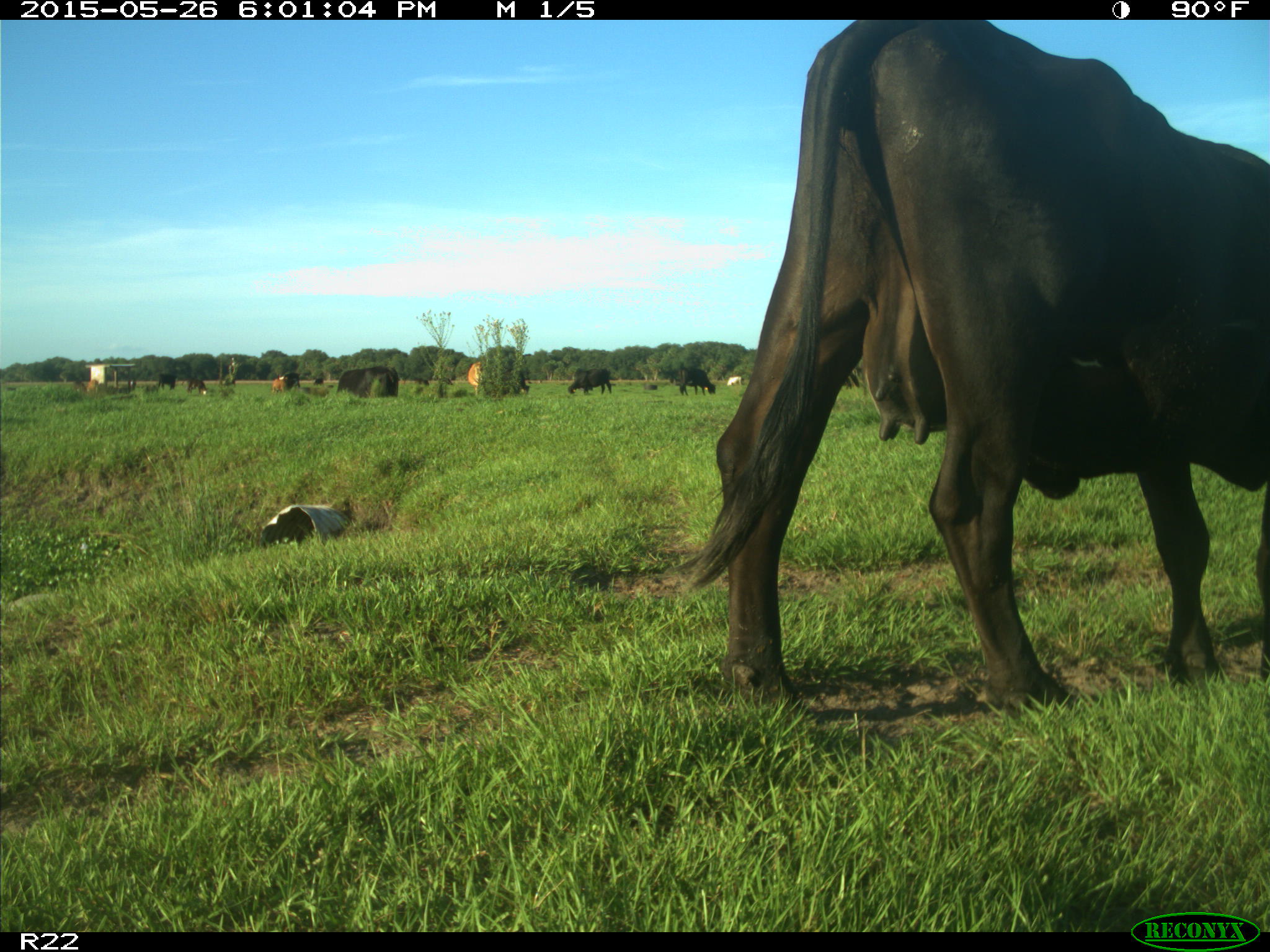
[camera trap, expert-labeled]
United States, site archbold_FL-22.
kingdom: Animalia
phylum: Chordata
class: Mammalia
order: Artiodactyla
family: Bovidae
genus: Bos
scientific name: Bos taurus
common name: domestic cow